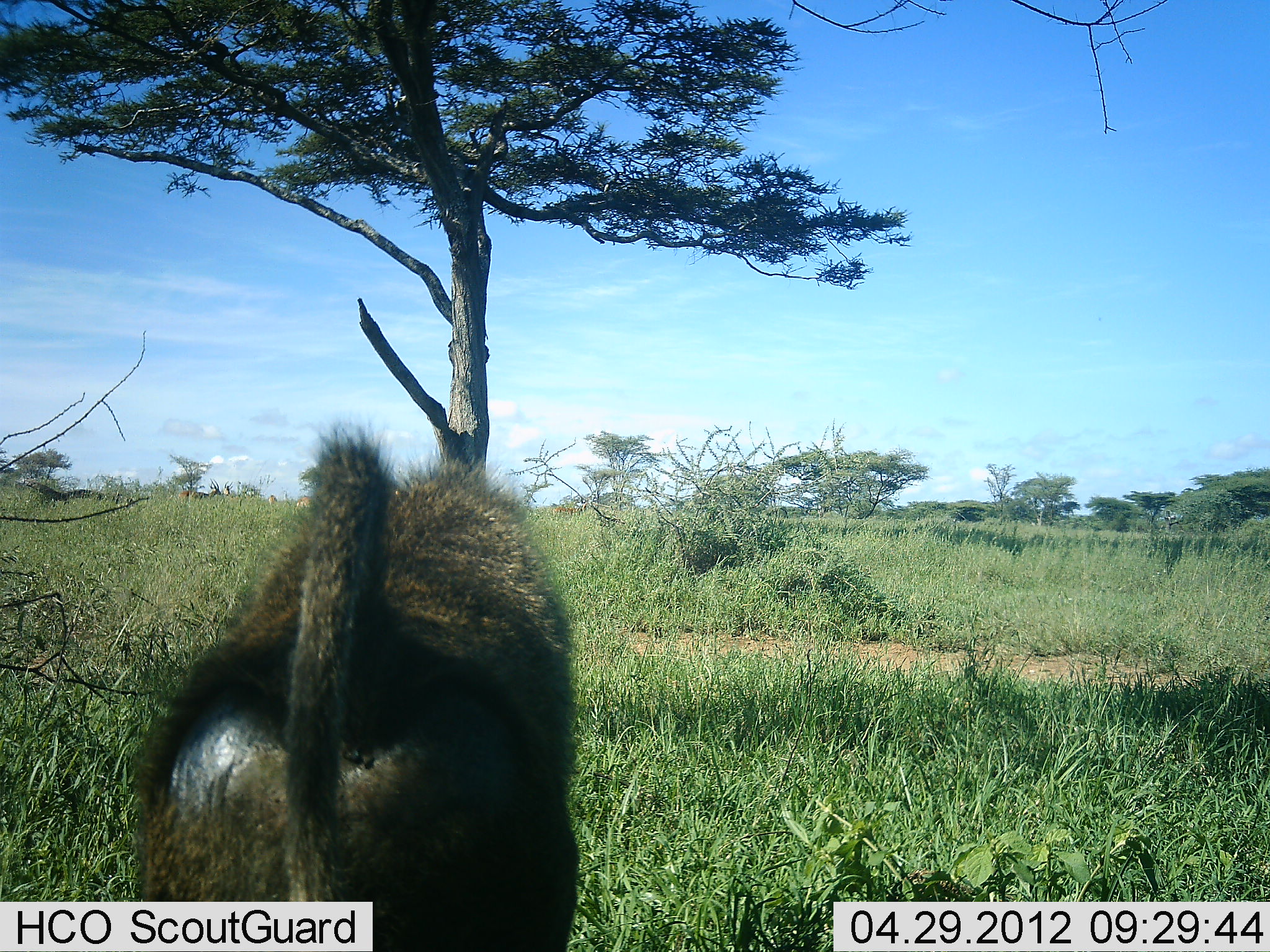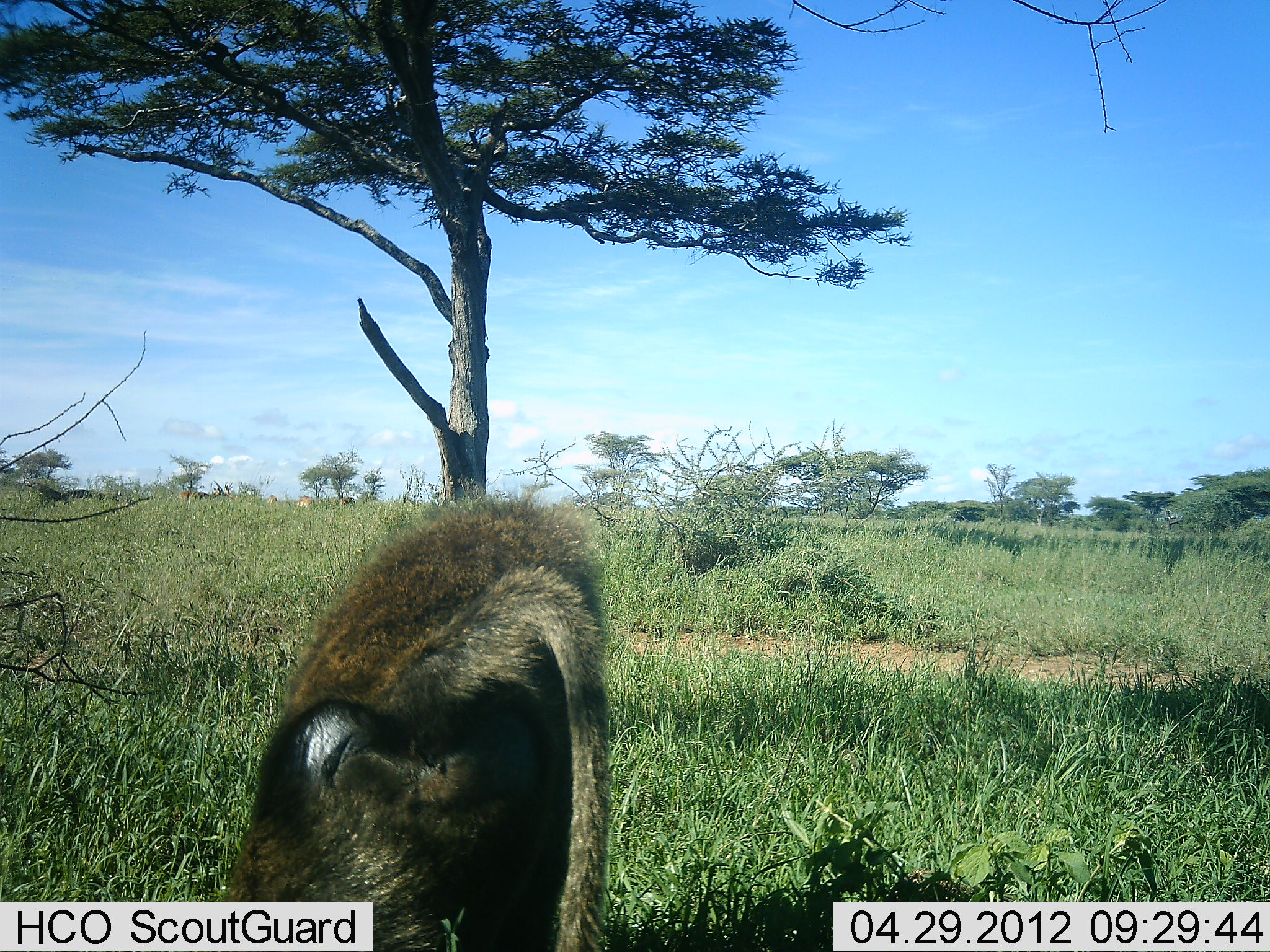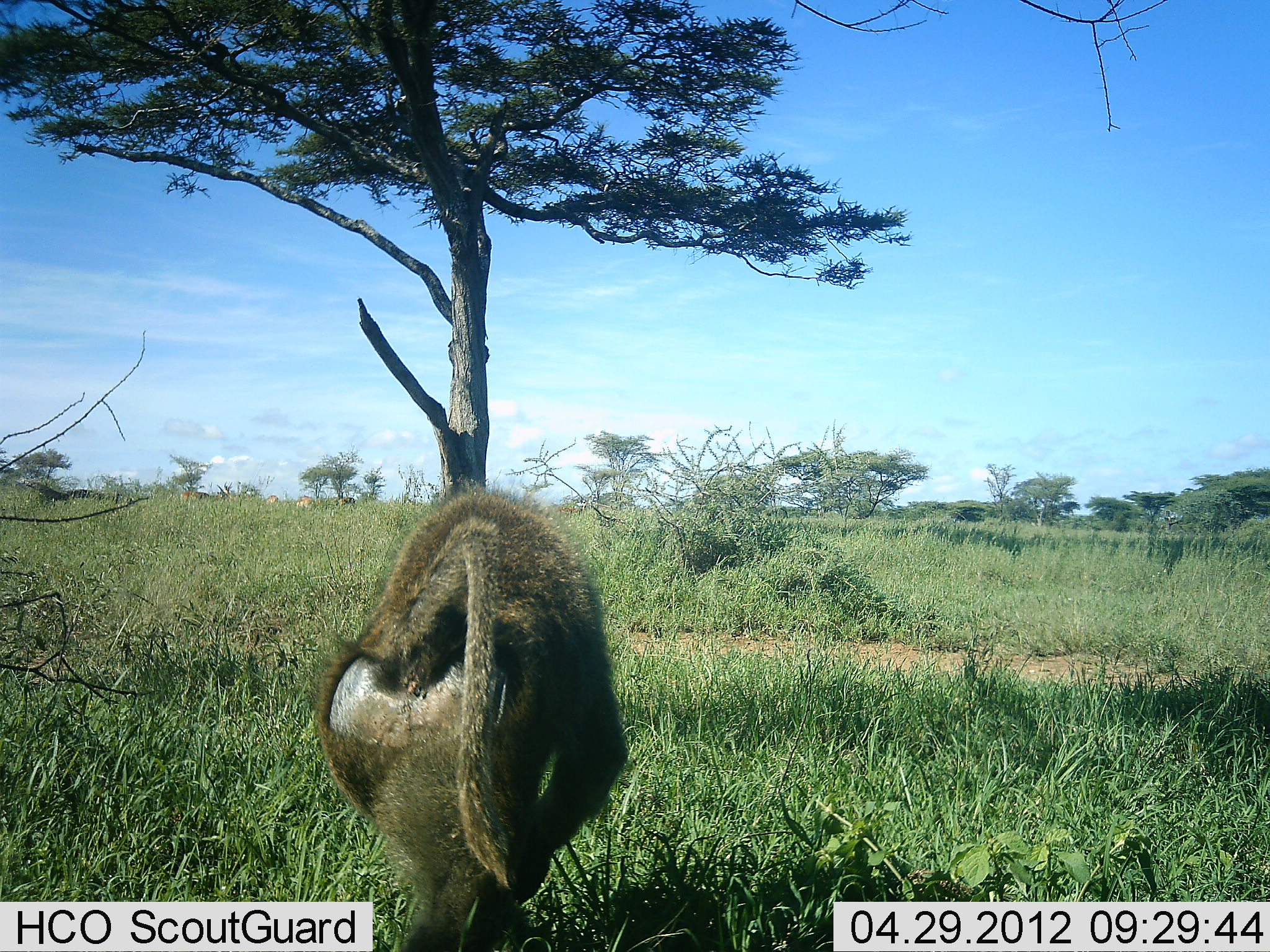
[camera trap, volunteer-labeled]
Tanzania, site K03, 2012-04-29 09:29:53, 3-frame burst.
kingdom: Animalia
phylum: Chordata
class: Mammalia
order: Primates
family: Cercopithecidae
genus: Papio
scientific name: Papio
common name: baboon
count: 1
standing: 7%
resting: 0%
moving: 93%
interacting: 0%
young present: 0%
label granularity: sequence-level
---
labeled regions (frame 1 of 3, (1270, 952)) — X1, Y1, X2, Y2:
animal: 144, 422, 578, 952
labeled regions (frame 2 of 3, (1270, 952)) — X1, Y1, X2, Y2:
animal: 224, 497, 613, 952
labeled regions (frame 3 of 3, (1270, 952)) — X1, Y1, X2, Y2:
animal: 317, 487, 628, 951